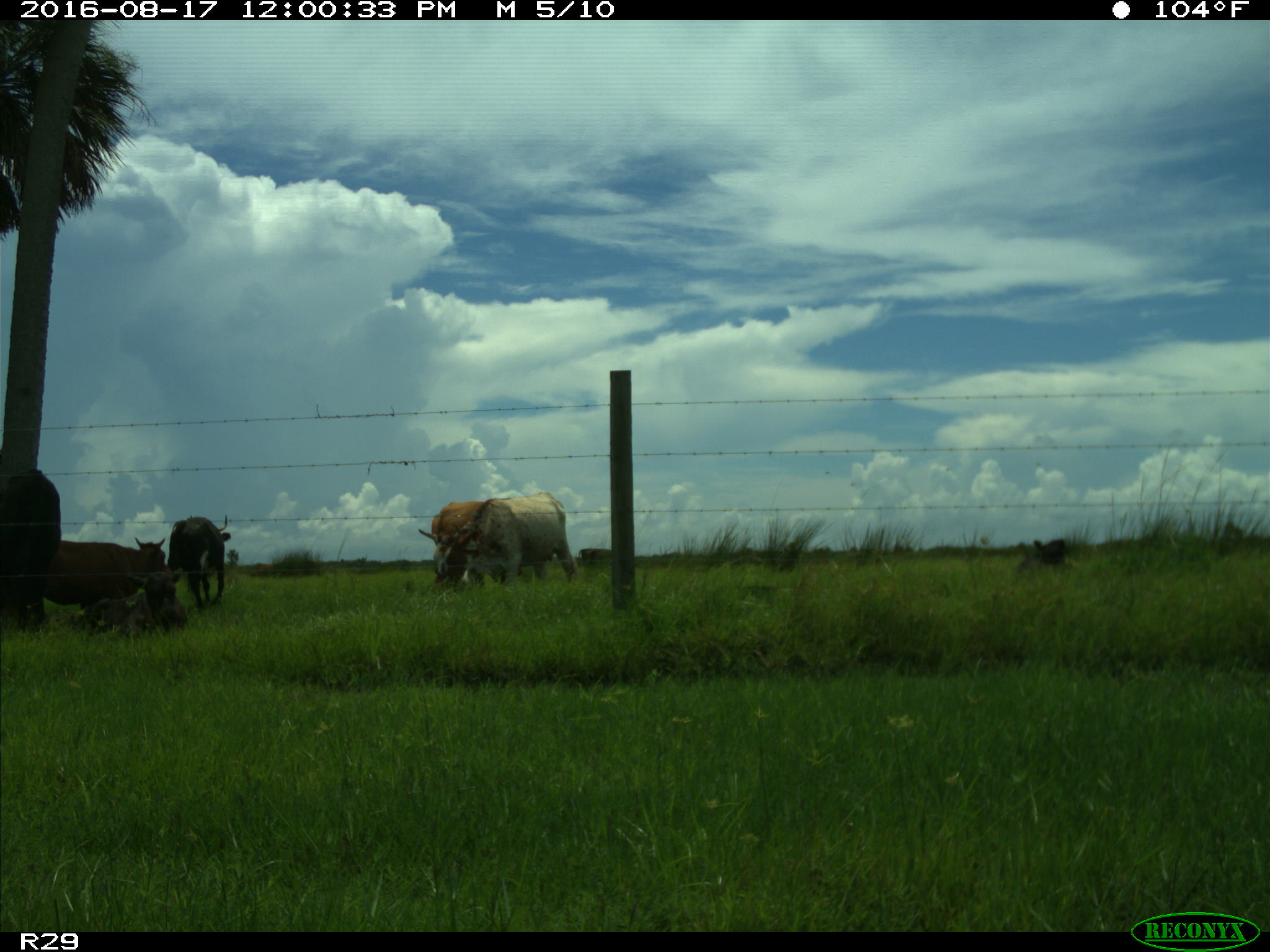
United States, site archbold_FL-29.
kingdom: Animalia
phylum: Chordata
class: Mammalia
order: Artiodactyla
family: Bovidae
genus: Bos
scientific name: Bos taurus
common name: domestic cow